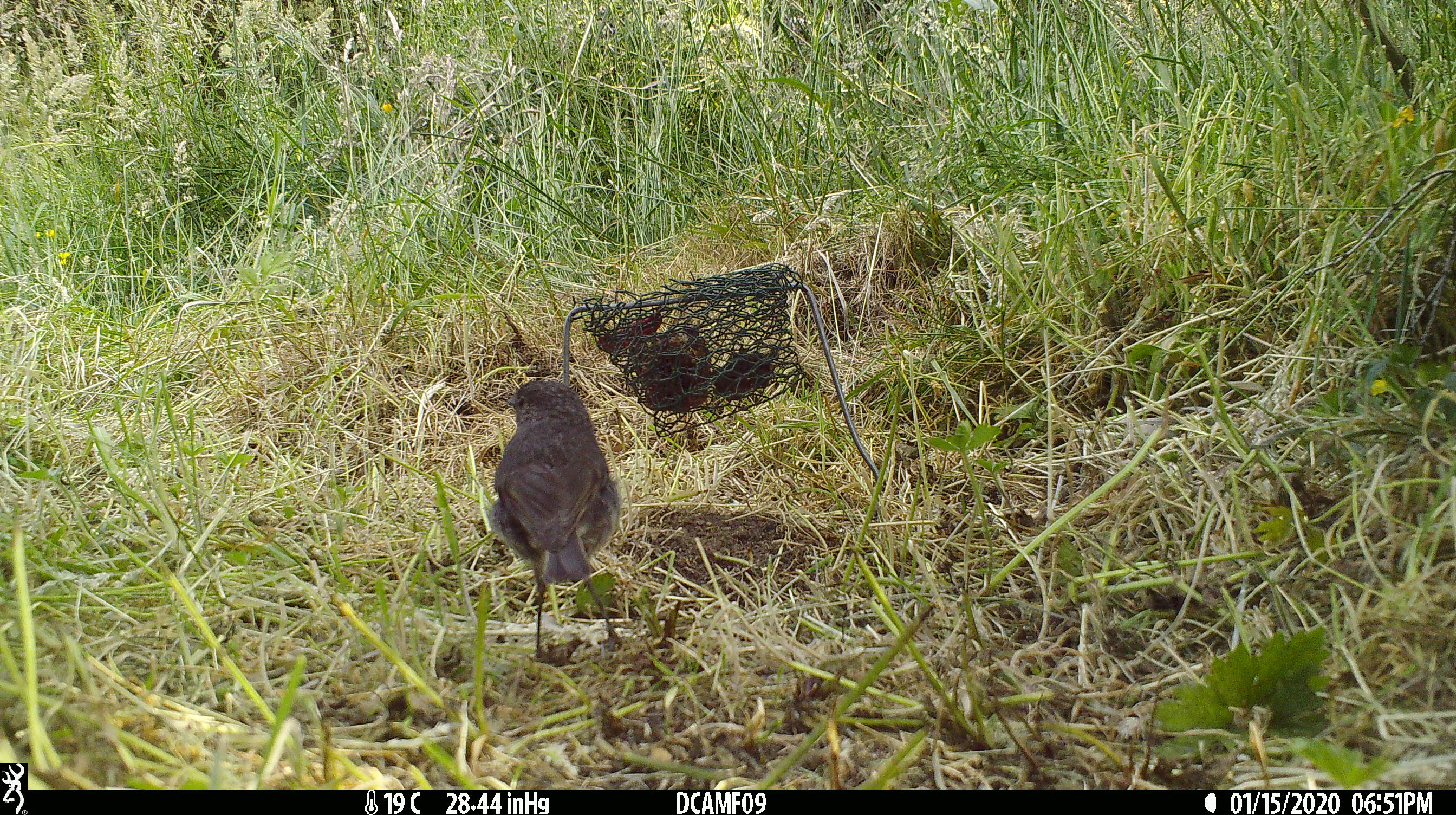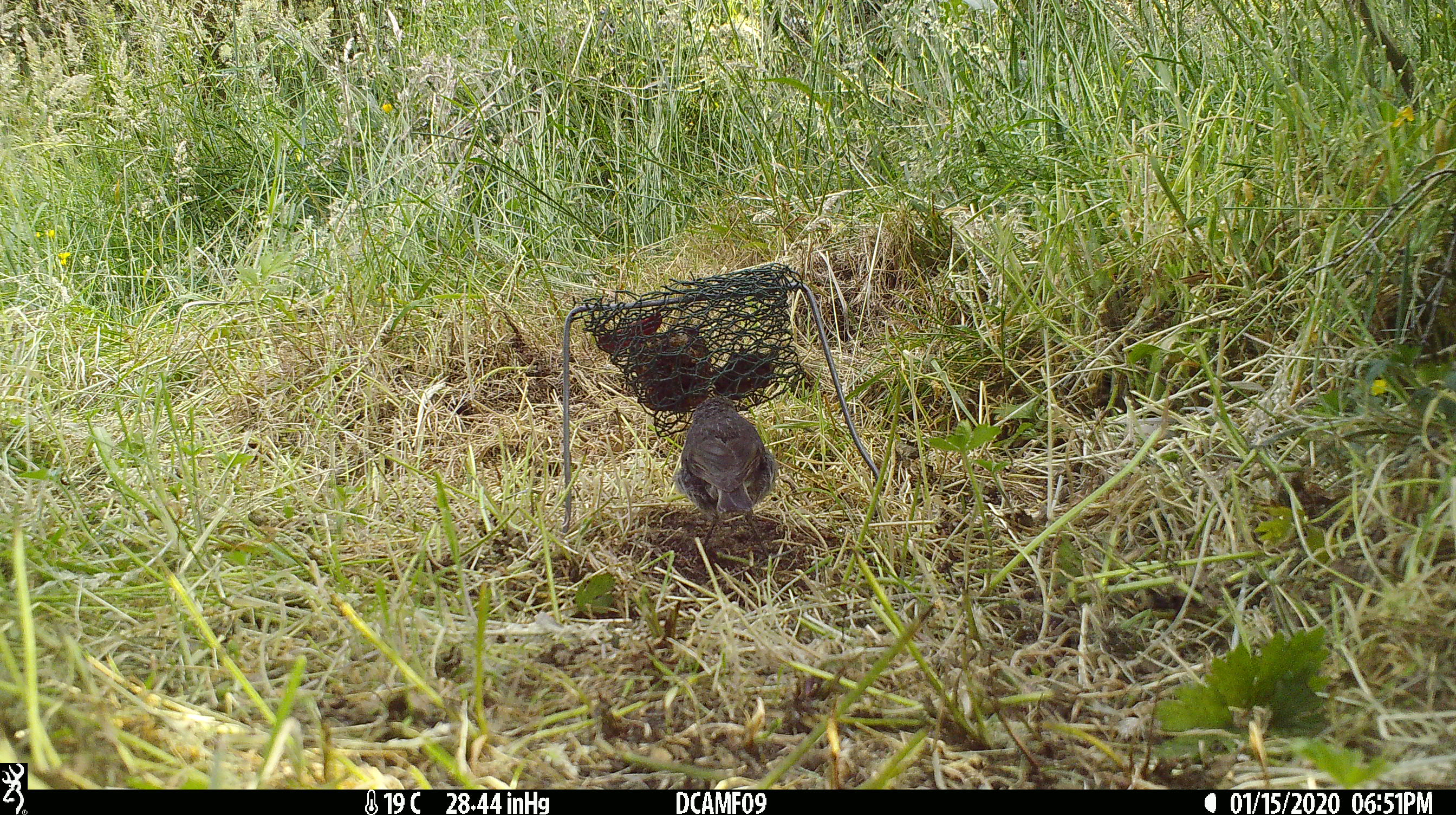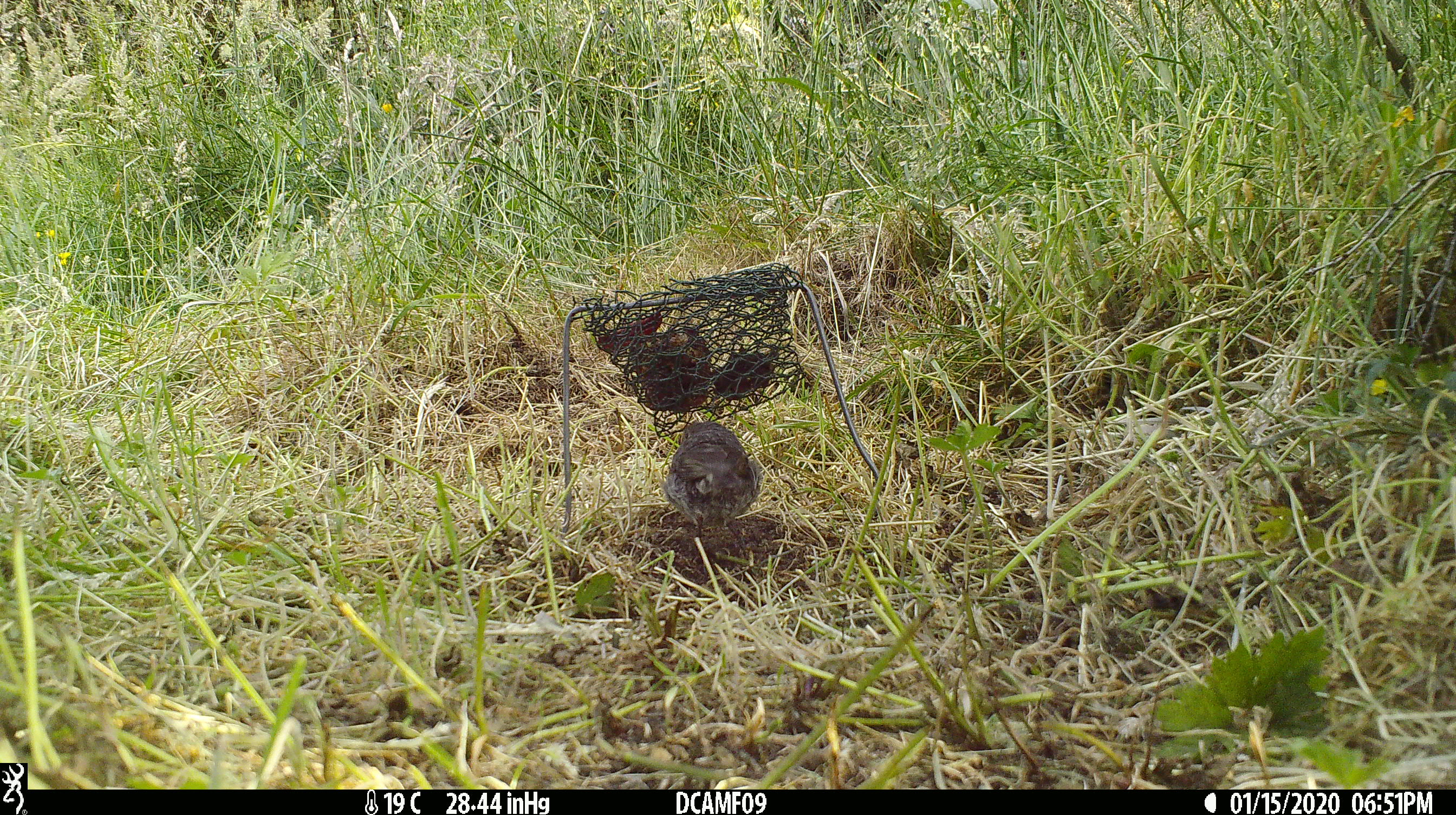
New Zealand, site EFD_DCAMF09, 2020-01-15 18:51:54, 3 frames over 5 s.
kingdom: Animalia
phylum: Chordata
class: Aves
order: Passeriformes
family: Petroicidae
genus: Petroica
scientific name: Petroica australis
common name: new zealand robin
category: robin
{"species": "robin (new zealand robin) (Petroica australis)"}